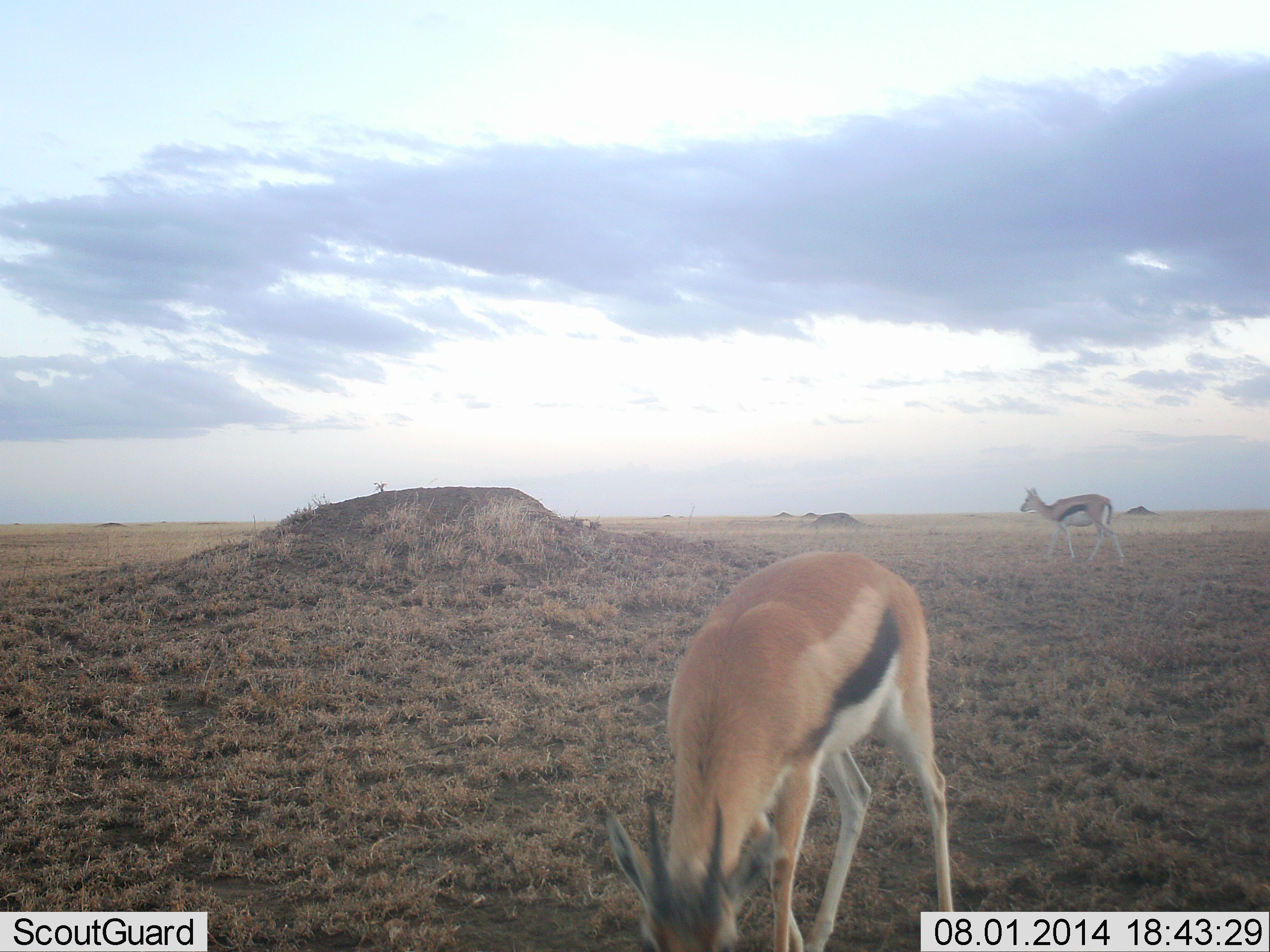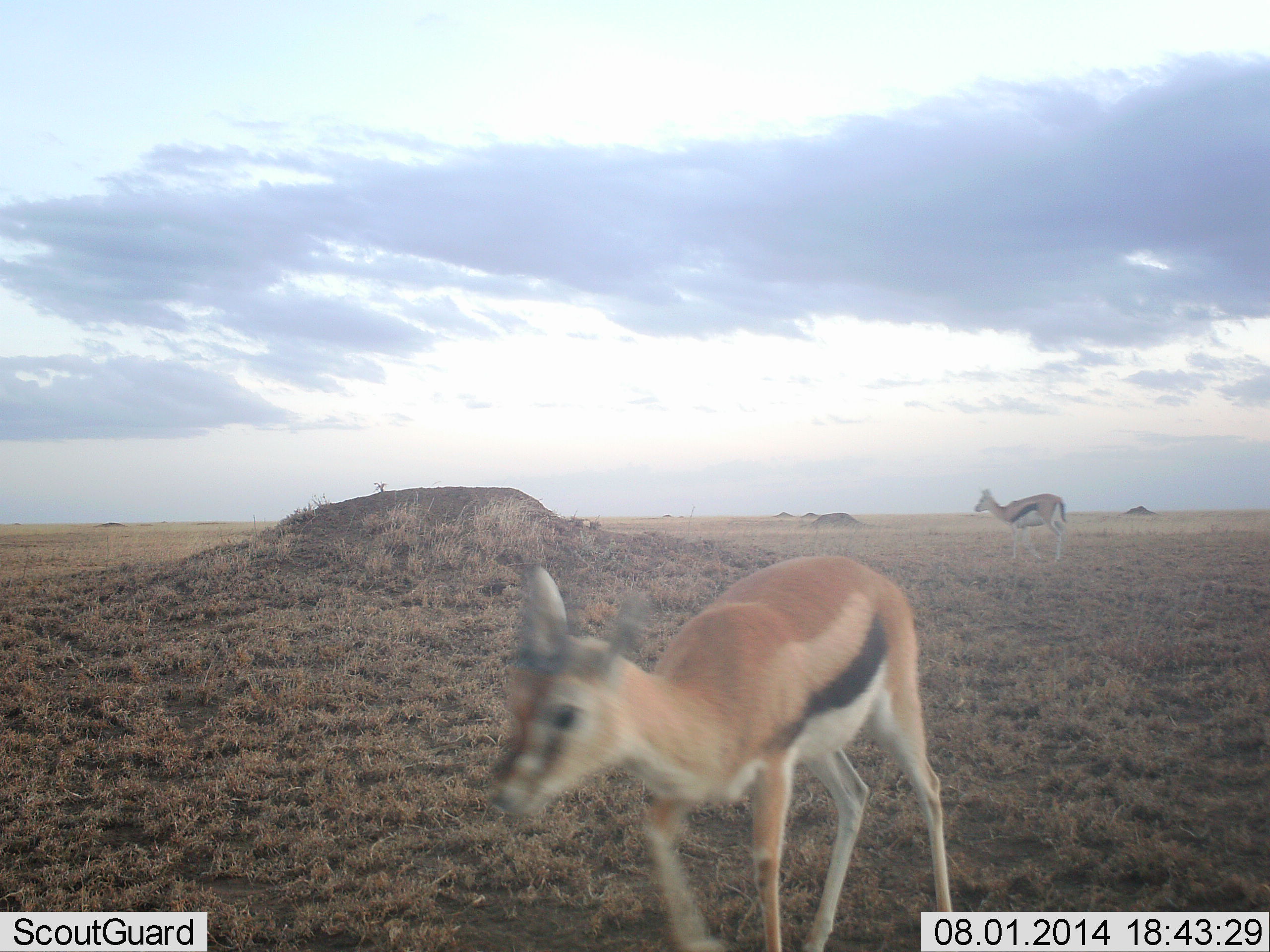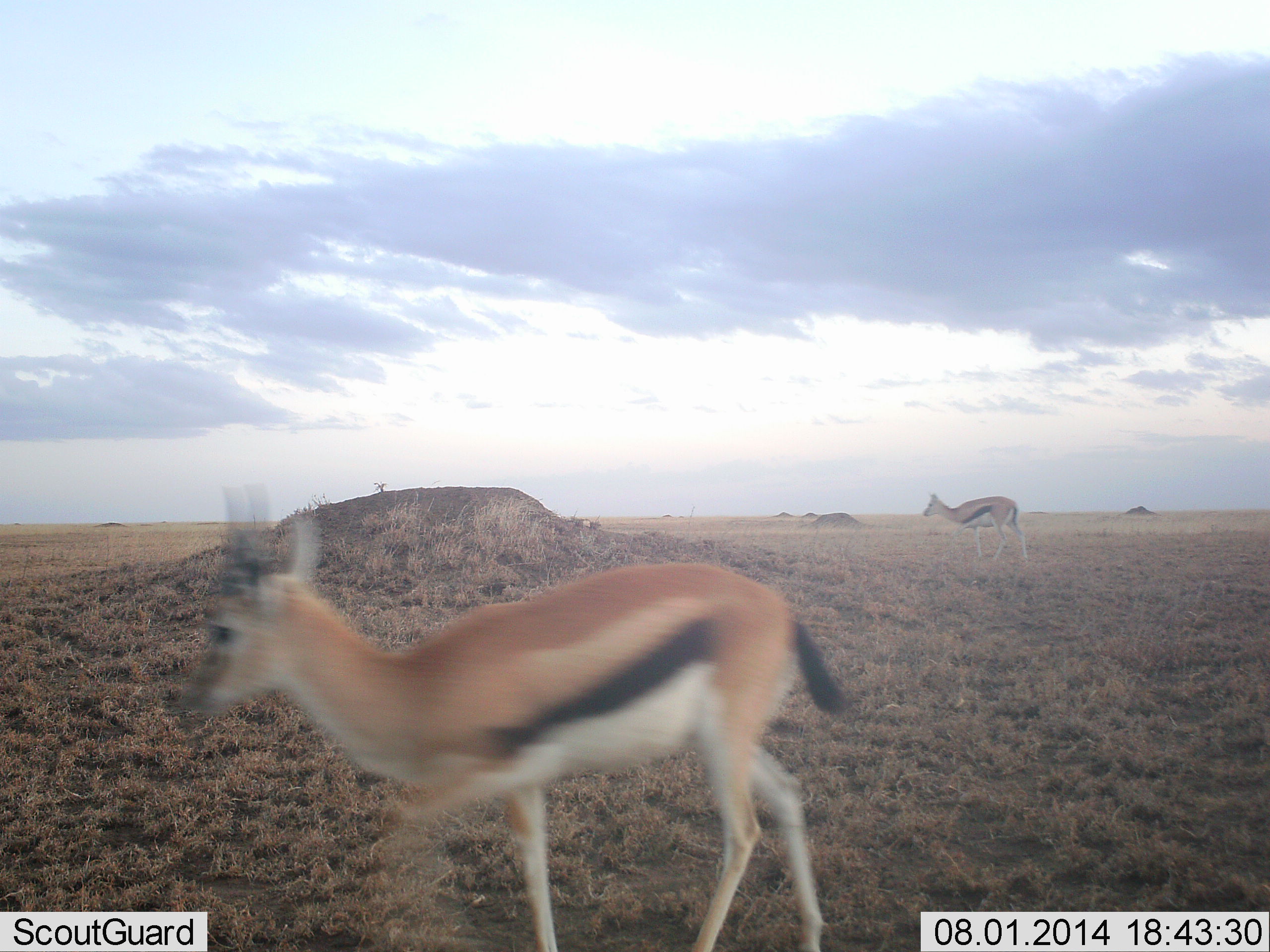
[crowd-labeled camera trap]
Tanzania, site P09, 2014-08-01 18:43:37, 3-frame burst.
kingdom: Animalia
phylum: Chordata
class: Mammalia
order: Artiodactyla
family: Bovidae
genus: Eudorcas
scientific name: Eudorcas thomsonii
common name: thomson's gazelle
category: gazellethomsons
Gazellethomsons (thomson's gazelle) (Eudorcas thomsonii), count 2. Behavior (volunteer vote fractions): standing 30%, resting 0%, moving 70%, interacting 0%. Young present (vote fraction): 0%. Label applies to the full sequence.